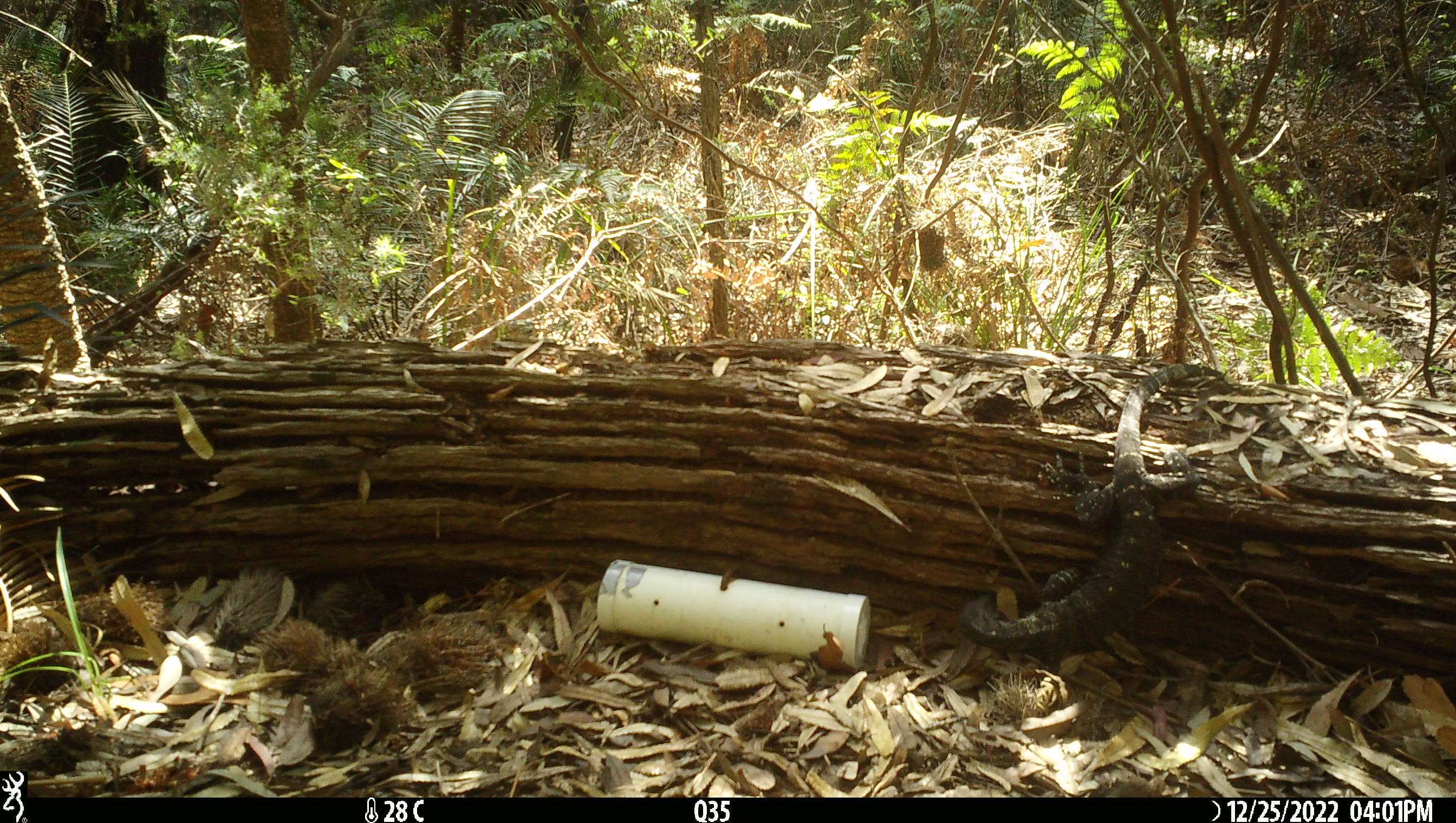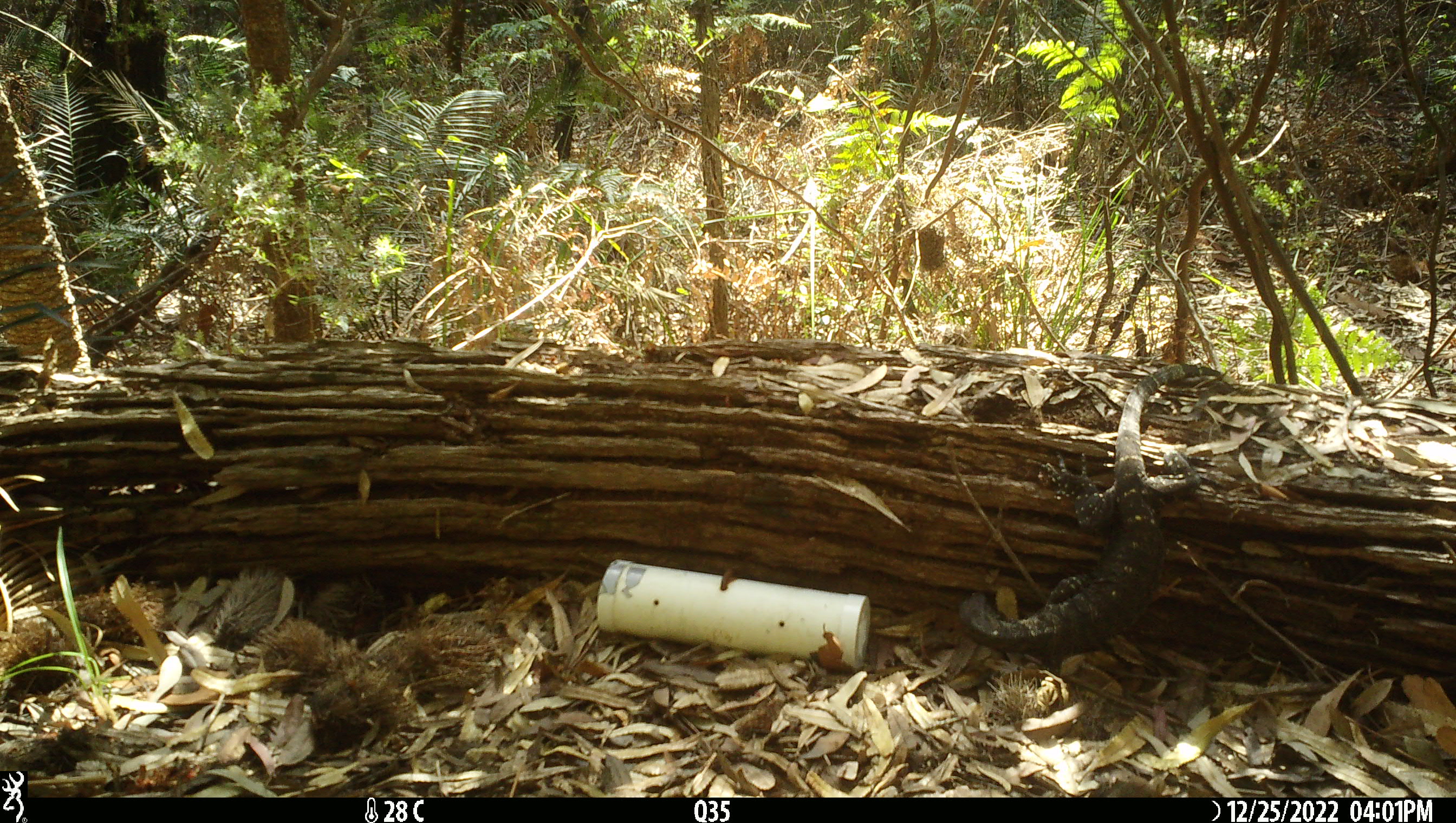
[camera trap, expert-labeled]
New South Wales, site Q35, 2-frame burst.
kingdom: Animalia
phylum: Chordata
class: Reptilia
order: Squamata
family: Varanidae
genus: Varanus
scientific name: Varanus varius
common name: lace monitor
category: goanna